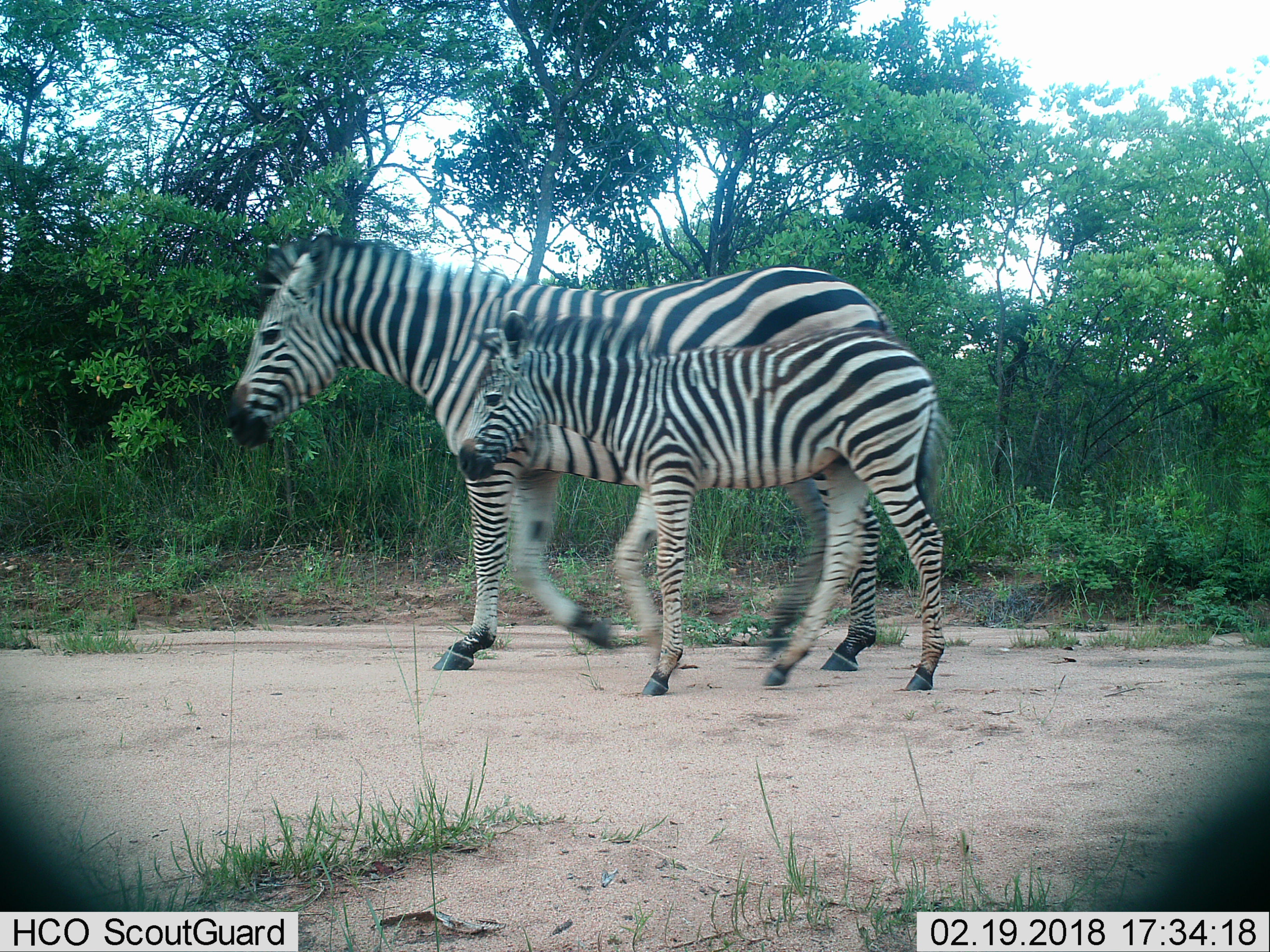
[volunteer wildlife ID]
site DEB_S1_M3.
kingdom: Animalia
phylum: Chordata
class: Mammalia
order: Perissodactyla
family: Equidae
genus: Equus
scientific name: Equus quagga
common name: plains zebra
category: zebraplains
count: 2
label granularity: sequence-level